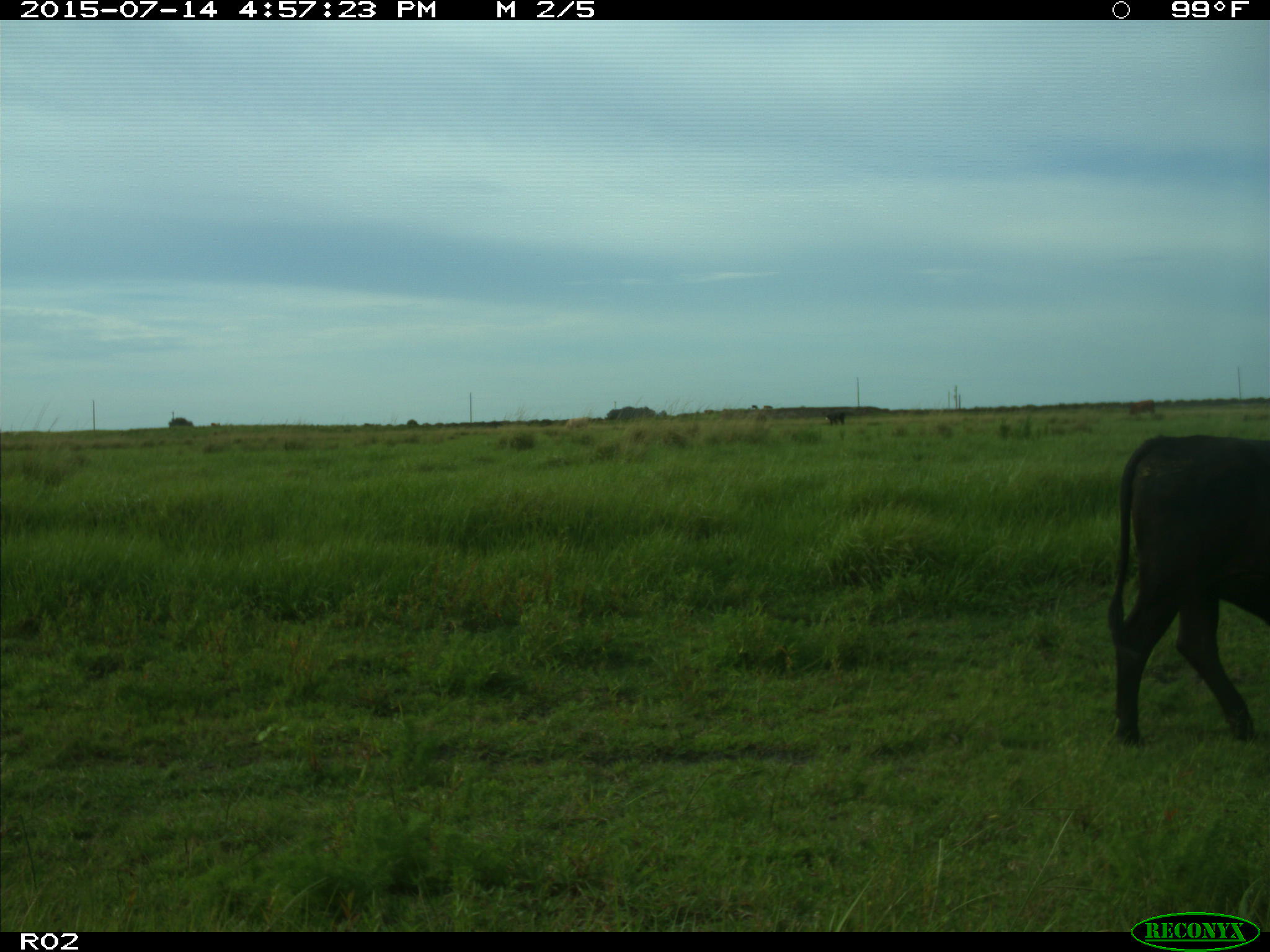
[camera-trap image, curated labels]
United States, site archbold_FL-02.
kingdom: Animalia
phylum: Chordata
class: Mammalia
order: Artiodactyla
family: Bovidae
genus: Bos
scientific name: Bos taurus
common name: domestic cow